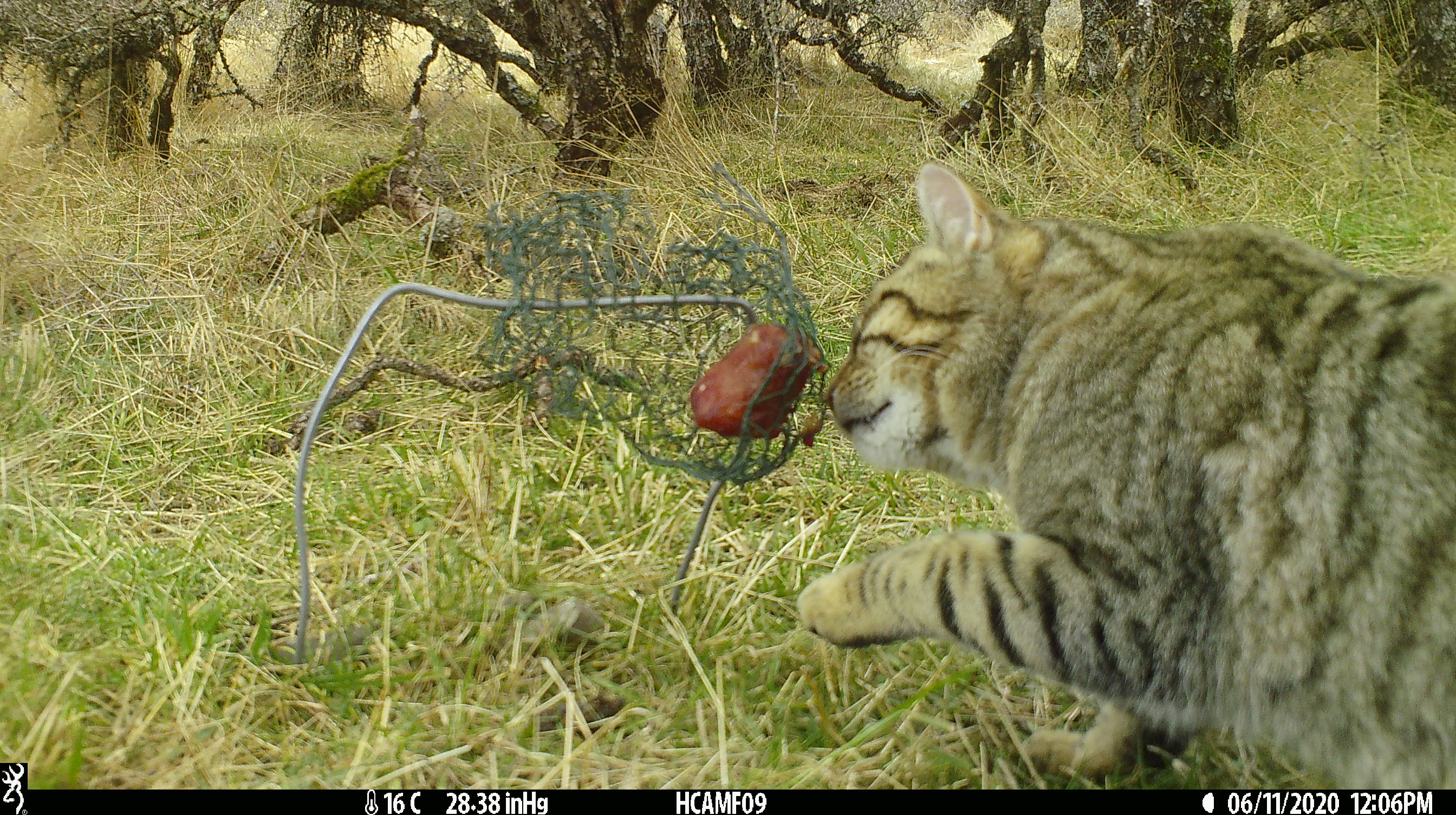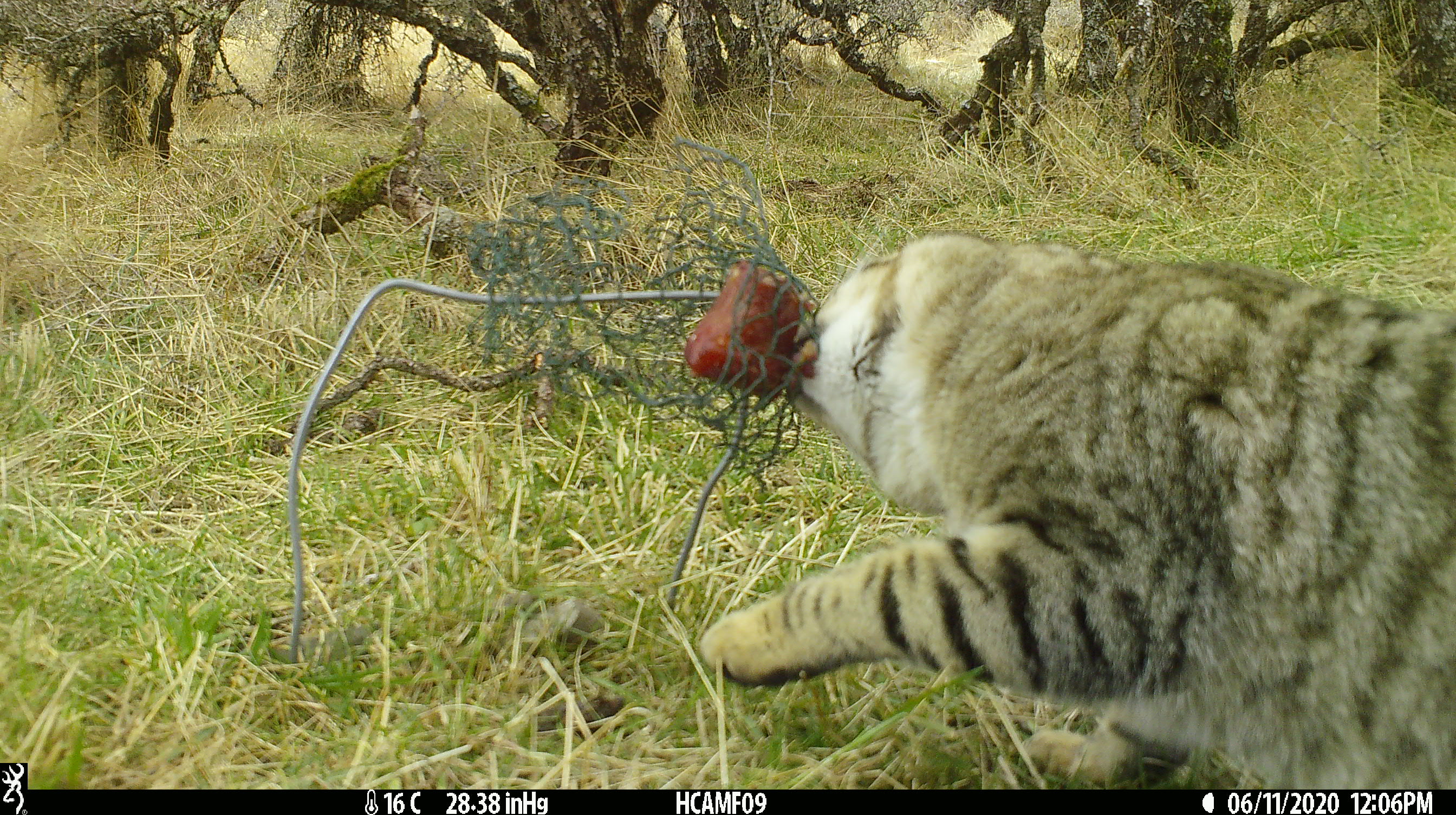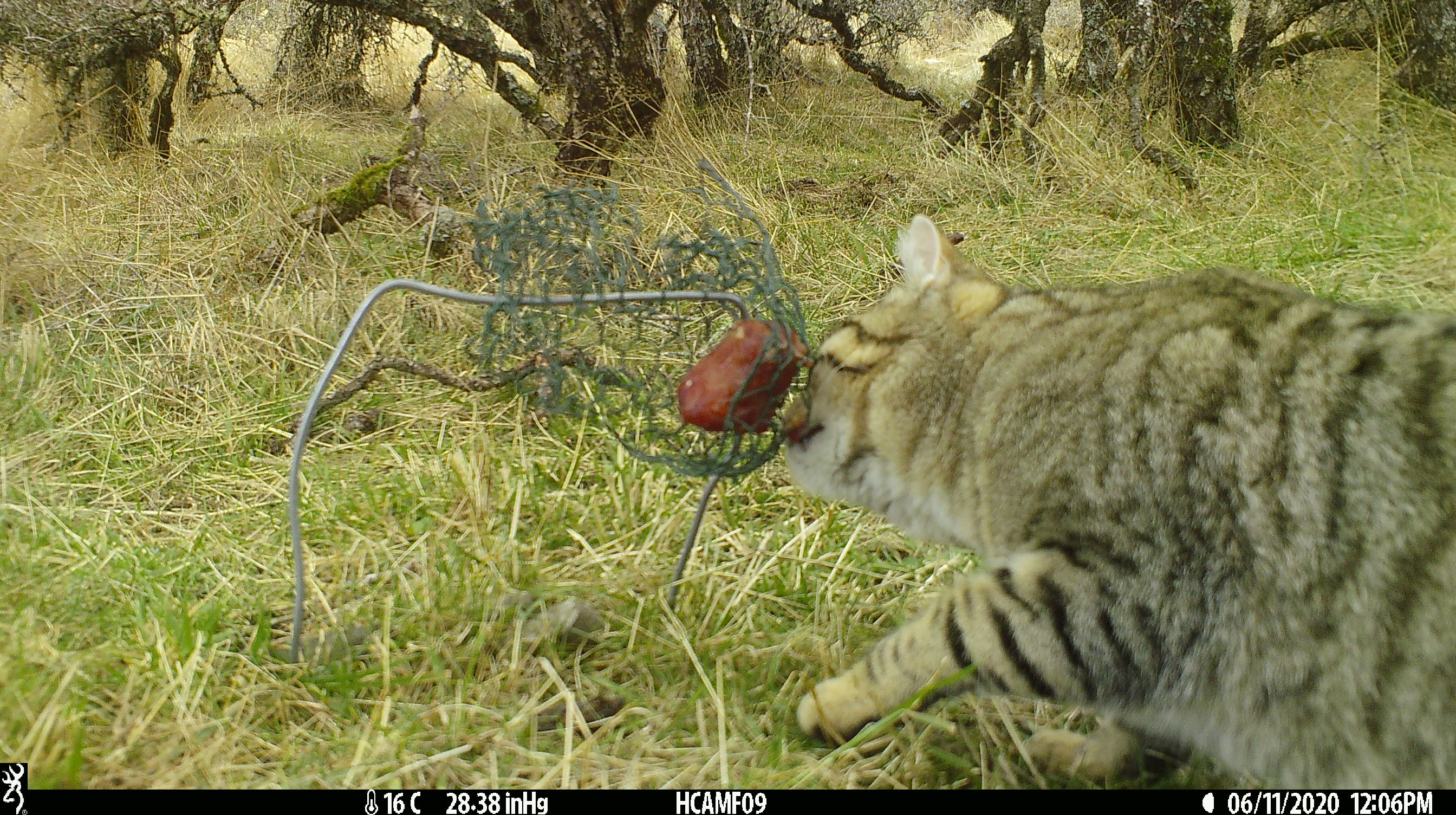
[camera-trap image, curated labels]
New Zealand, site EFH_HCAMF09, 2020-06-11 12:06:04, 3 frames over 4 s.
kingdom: Animalia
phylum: Chordata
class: Mammalia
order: Carnivora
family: Felidae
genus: Felis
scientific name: Felis catus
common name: domestic cat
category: cat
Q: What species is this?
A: Cat (domestic cat) (Felis catus).